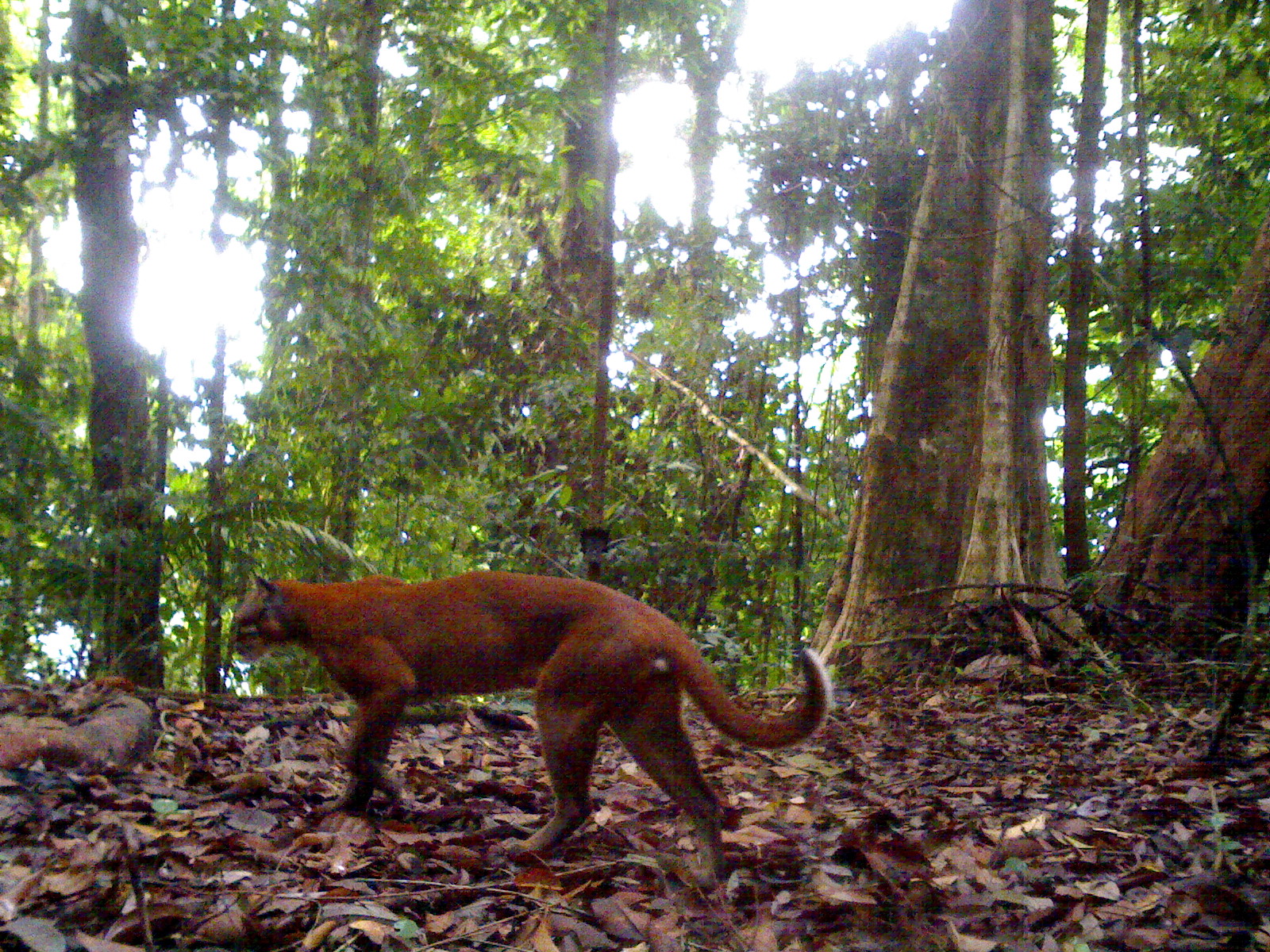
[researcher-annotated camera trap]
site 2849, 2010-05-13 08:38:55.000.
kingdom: Animalia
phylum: Chordata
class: Mammalia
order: Carnivora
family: Felidae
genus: Catopuma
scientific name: Catopuma temminckii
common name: asian golden cat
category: pardofelis temminckii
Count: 1.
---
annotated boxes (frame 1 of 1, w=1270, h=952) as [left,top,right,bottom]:
pardofelis temminckii: [224,567,832,891]